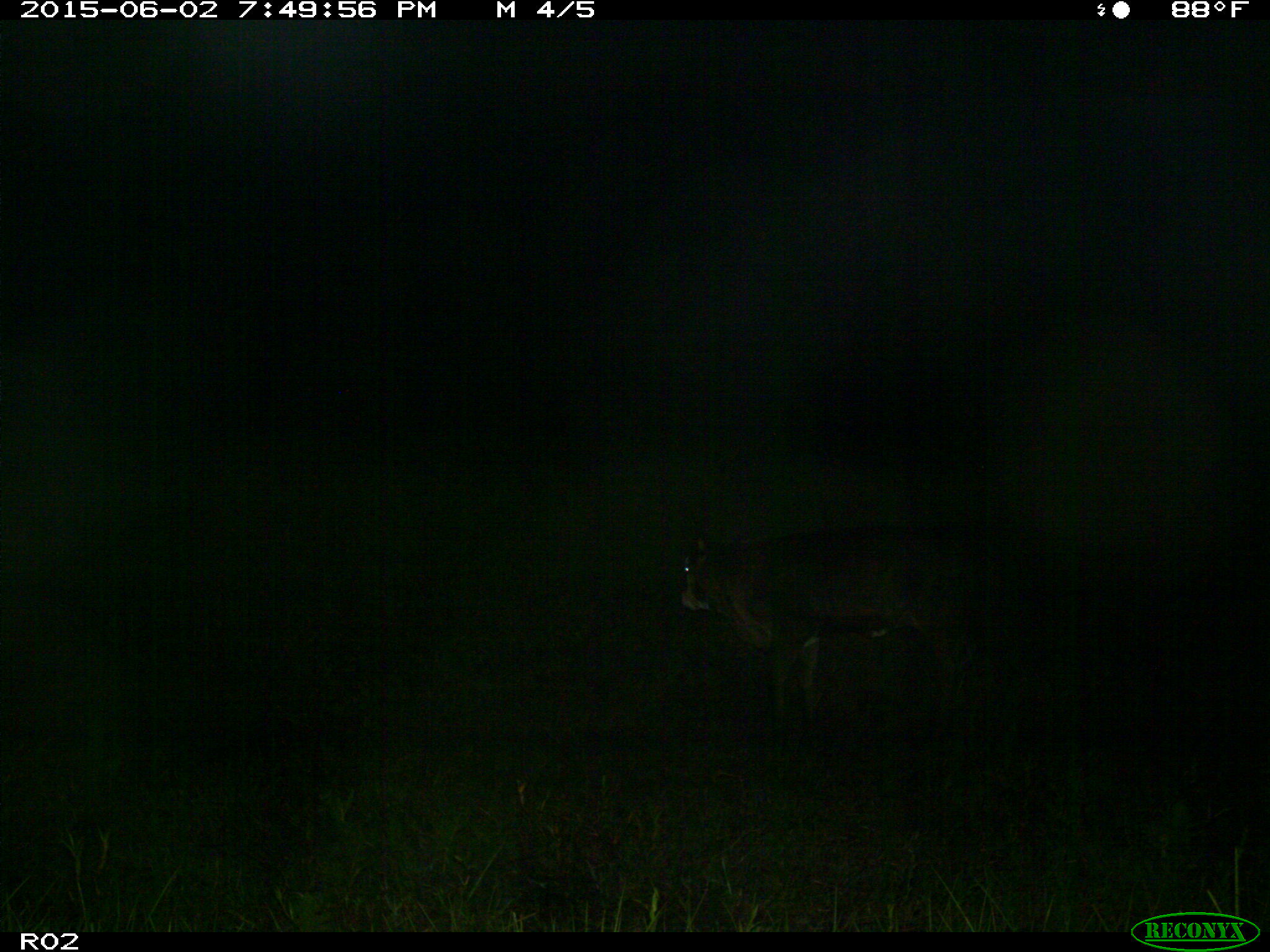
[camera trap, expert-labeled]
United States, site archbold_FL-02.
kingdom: Animalia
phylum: Chordata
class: Mammalia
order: Artiodactyla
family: Bovidae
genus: Bos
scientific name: Bos taurus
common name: domestic cow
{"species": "Bos taurus (domestic cow)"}